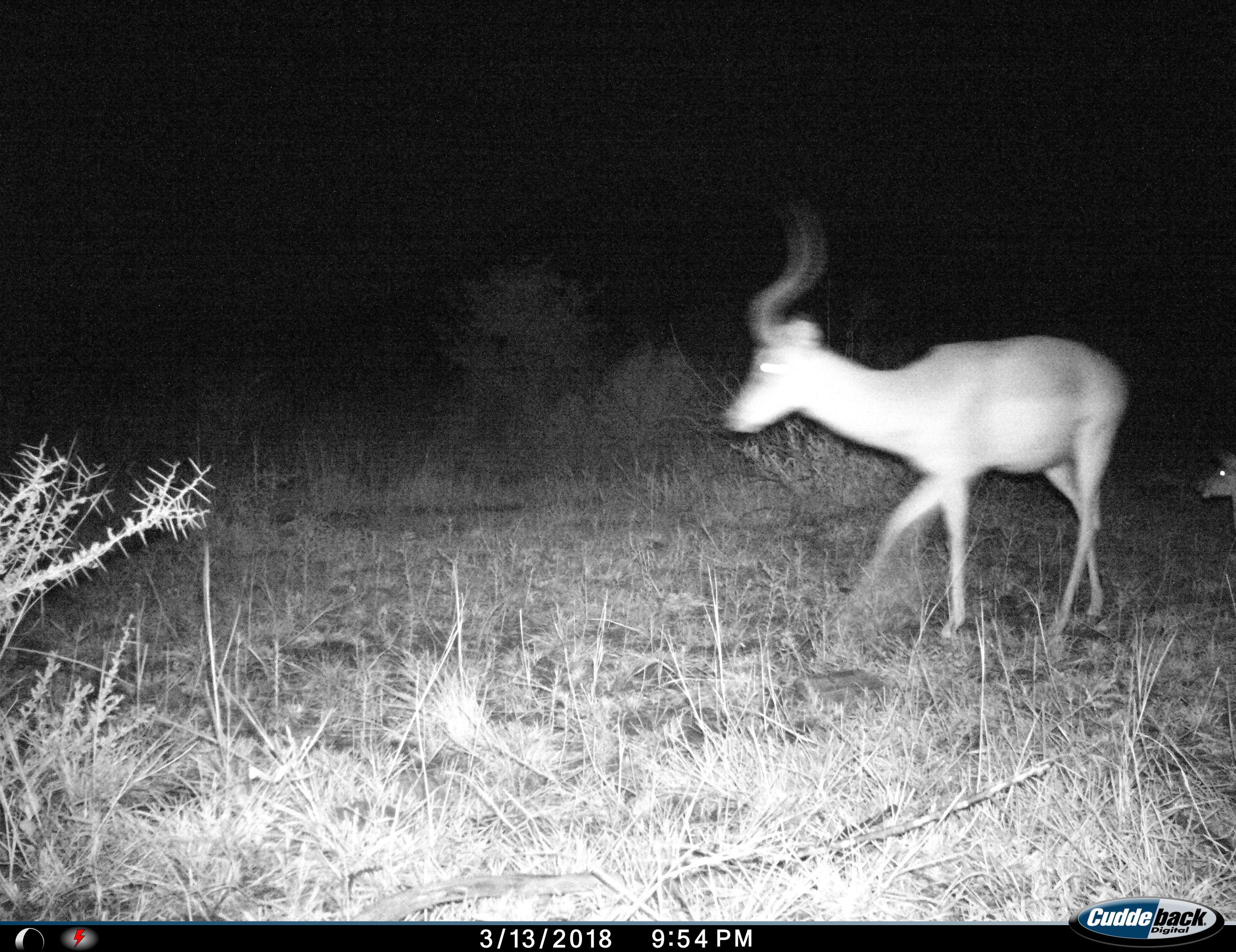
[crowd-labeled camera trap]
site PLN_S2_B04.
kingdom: Animalia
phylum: Chordata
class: Mammalia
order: Artiodactyla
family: Bovidae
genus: Aepyceros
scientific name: Aepyceros melampus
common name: impala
Impala (Aepyceros melampus), count 2. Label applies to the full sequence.